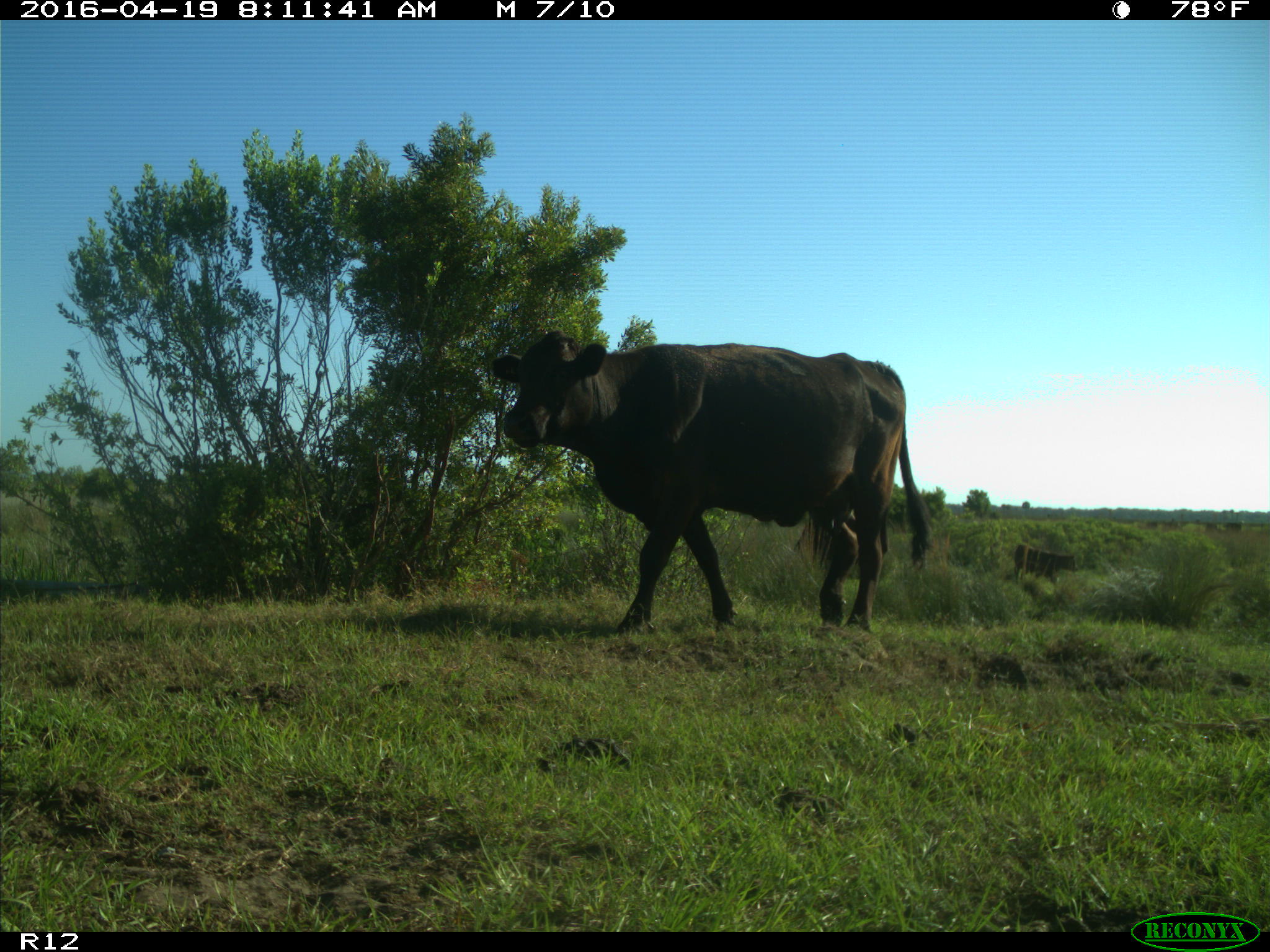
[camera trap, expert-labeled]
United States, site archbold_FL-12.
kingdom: Animalia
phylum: Chordata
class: Mammalia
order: Artiodactyla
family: Bovidae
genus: Bos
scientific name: Bos taurus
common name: domestic cow